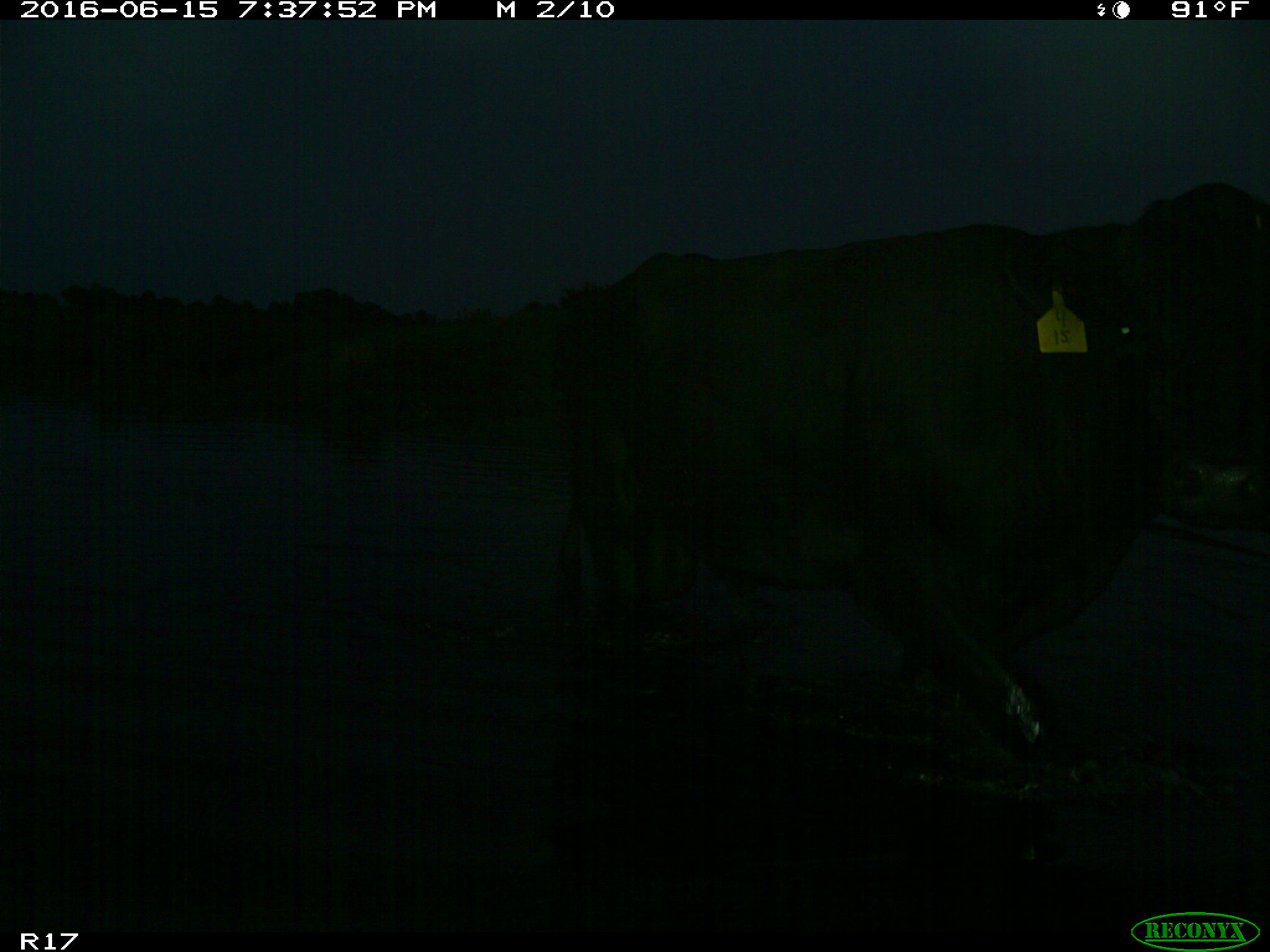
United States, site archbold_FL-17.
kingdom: Animalia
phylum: Chordata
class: Mammalia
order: Artiodactyla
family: Bovidae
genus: Bos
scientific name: Bos taurus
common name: domestic cow